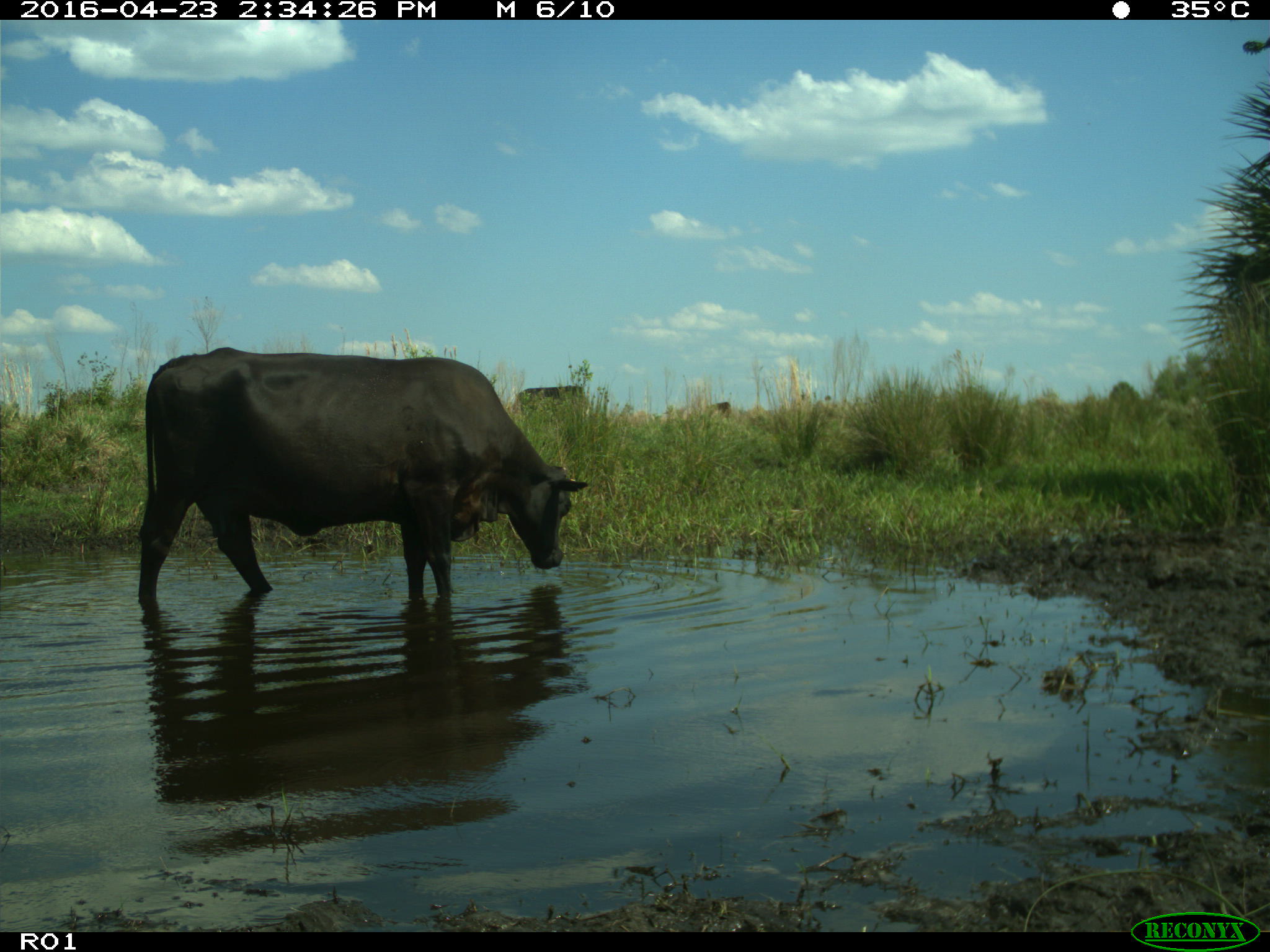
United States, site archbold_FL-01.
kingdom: Animalia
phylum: Chordata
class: Mammalia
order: Artiodactyla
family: Bovidae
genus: Bos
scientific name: Bos taurus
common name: domestic cow